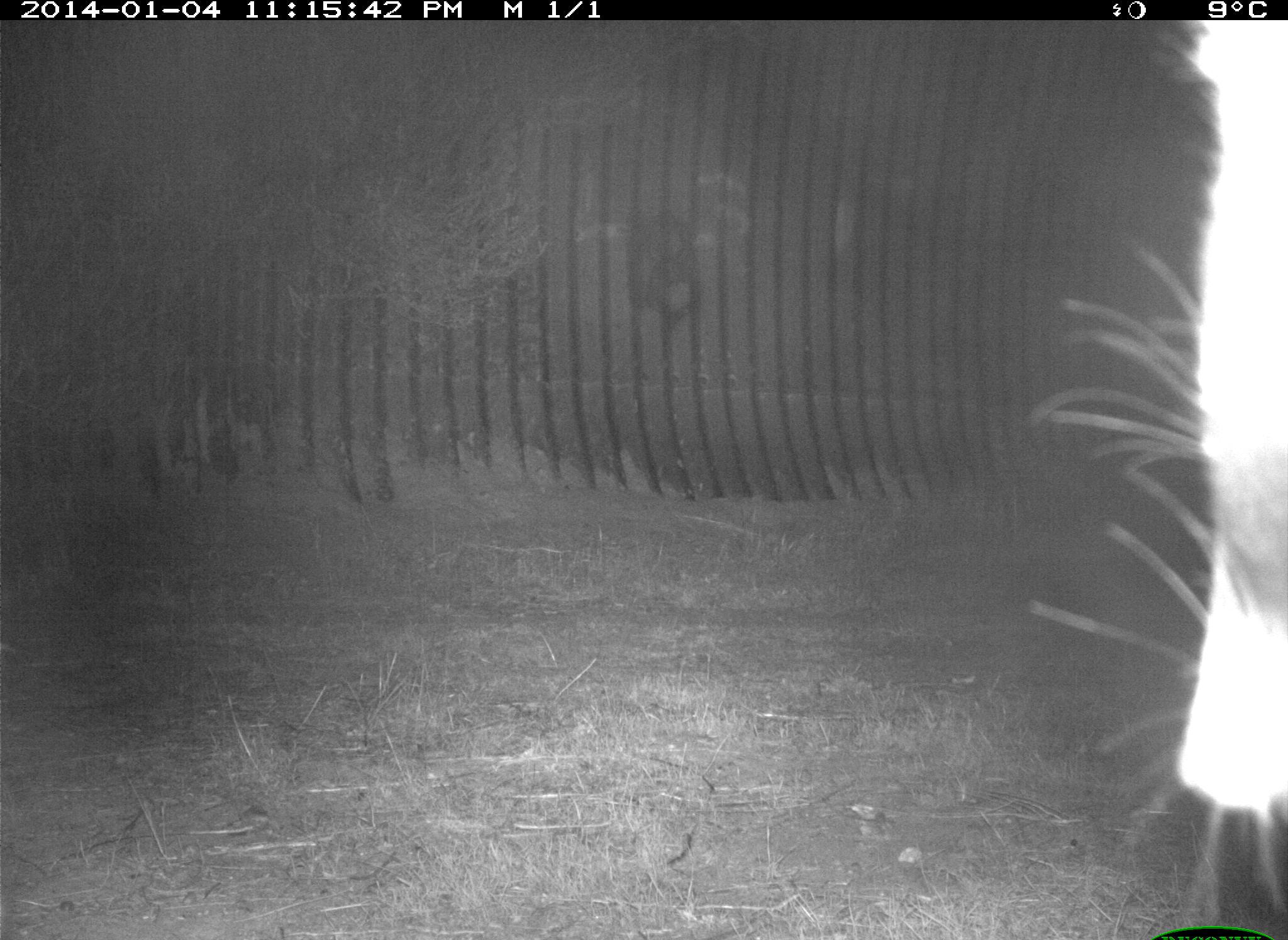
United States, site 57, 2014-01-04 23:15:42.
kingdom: Animalia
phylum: Chordata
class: Mammalia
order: Carnivora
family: Procyonidae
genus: Procyon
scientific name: Procyon lotor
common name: raccoon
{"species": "raccoon (Procyon lotor)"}